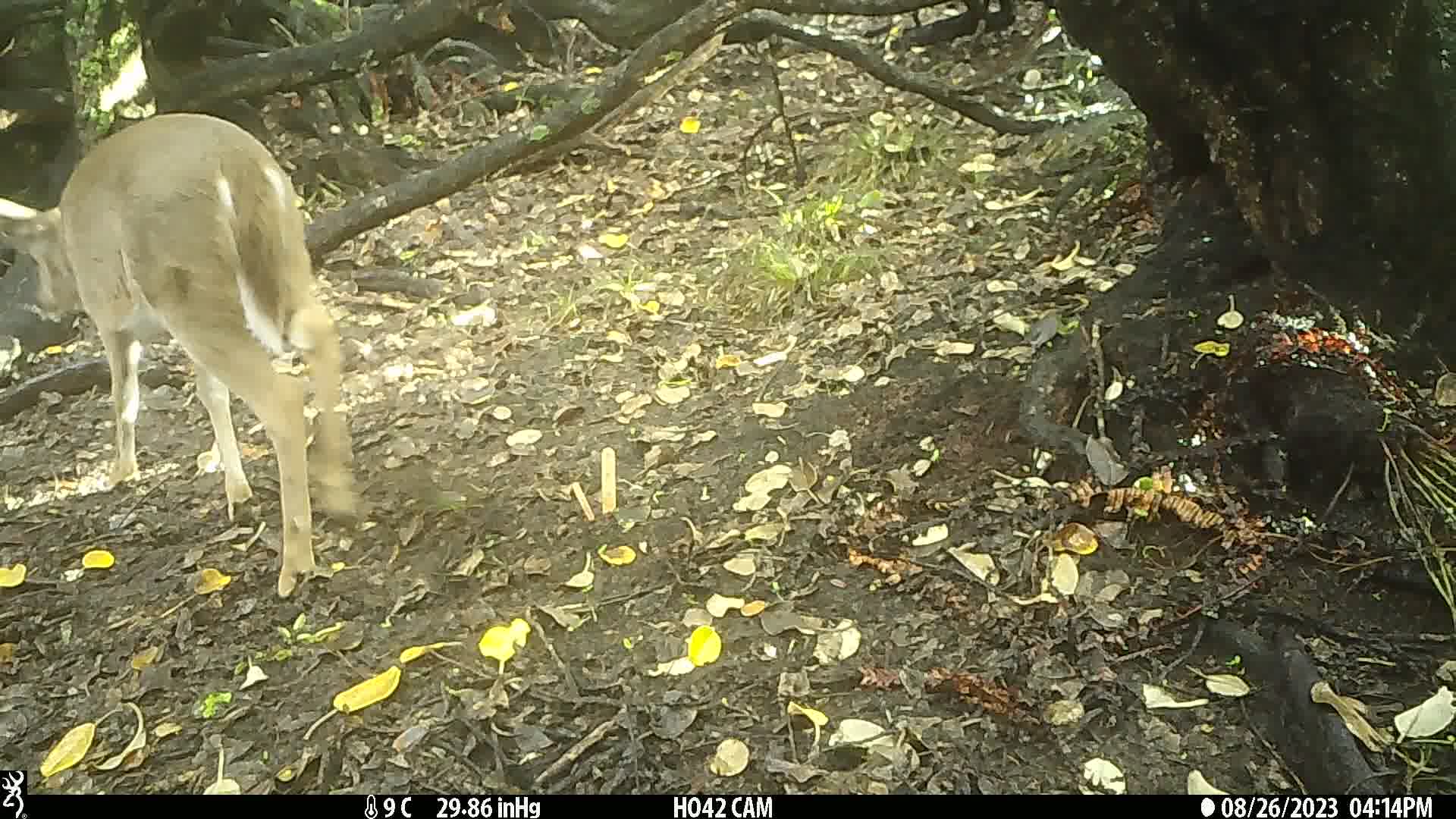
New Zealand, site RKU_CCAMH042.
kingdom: Animalia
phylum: Chordata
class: Mammalia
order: Artiodactyla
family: Cervidae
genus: Odocoileus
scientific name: Odocoileus virginianus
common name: white-tailed deer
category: white tailed deer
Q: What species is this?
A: White tailed deer (white-tailed deer) (Odocoileus virginianus).